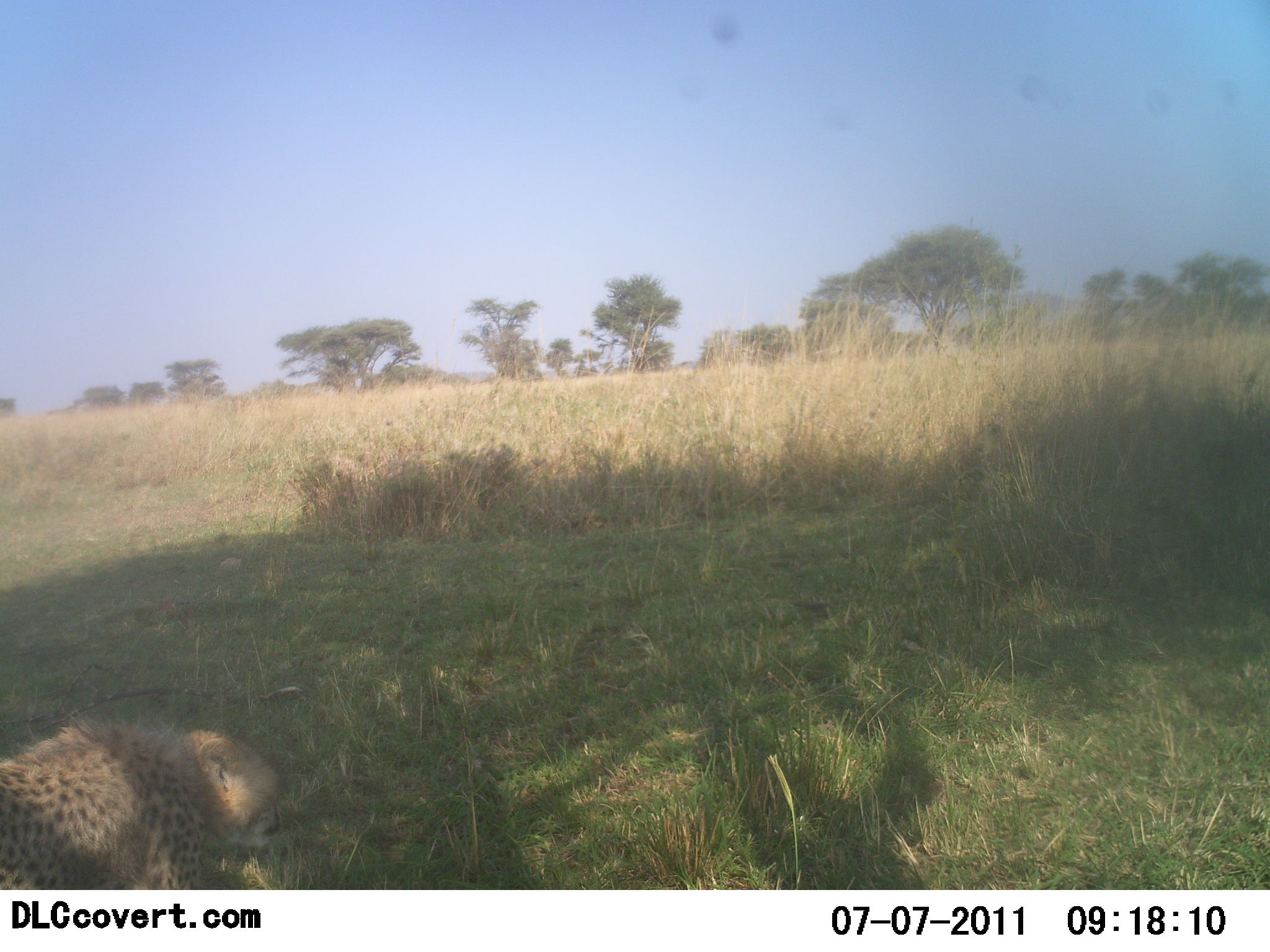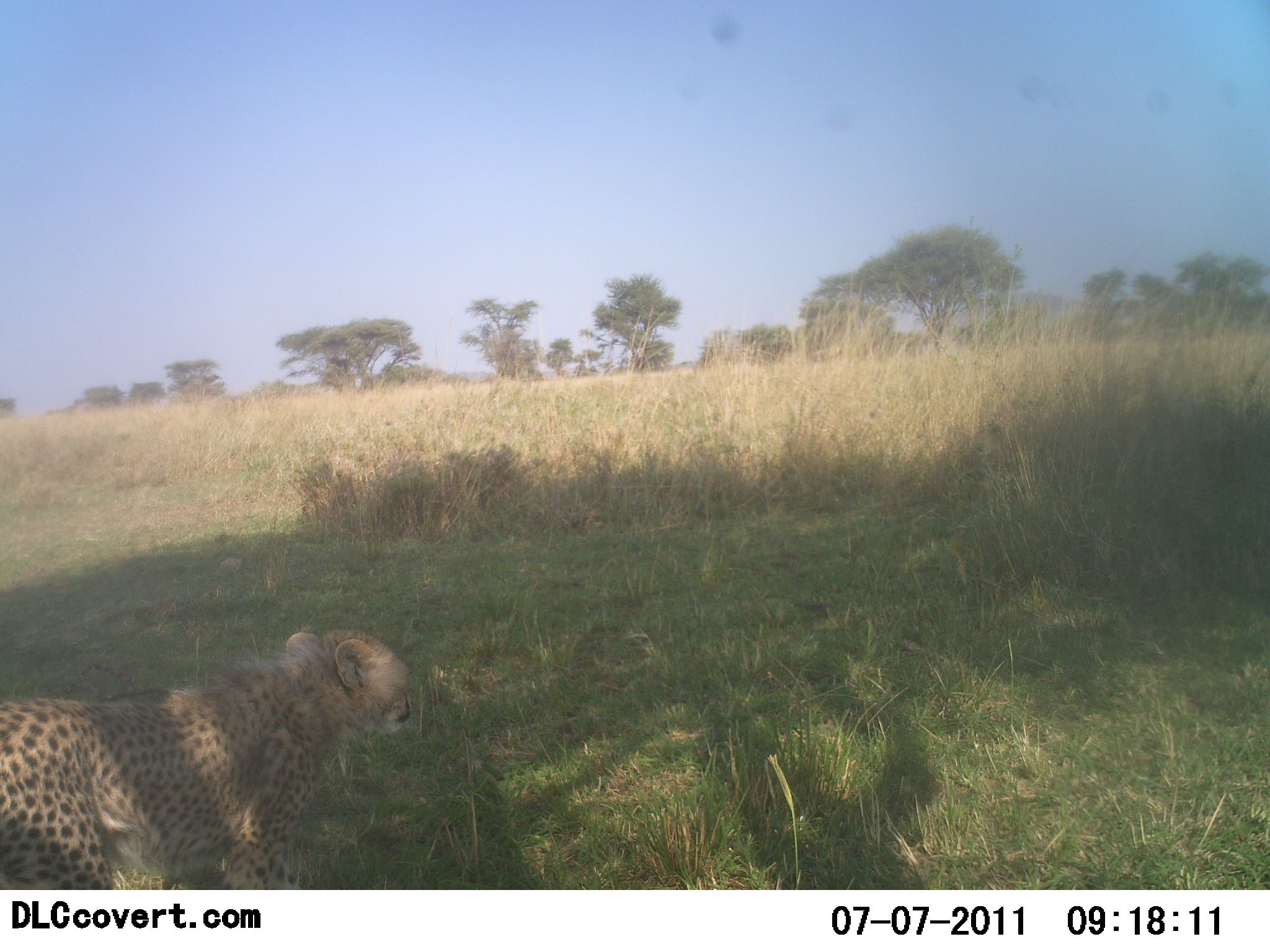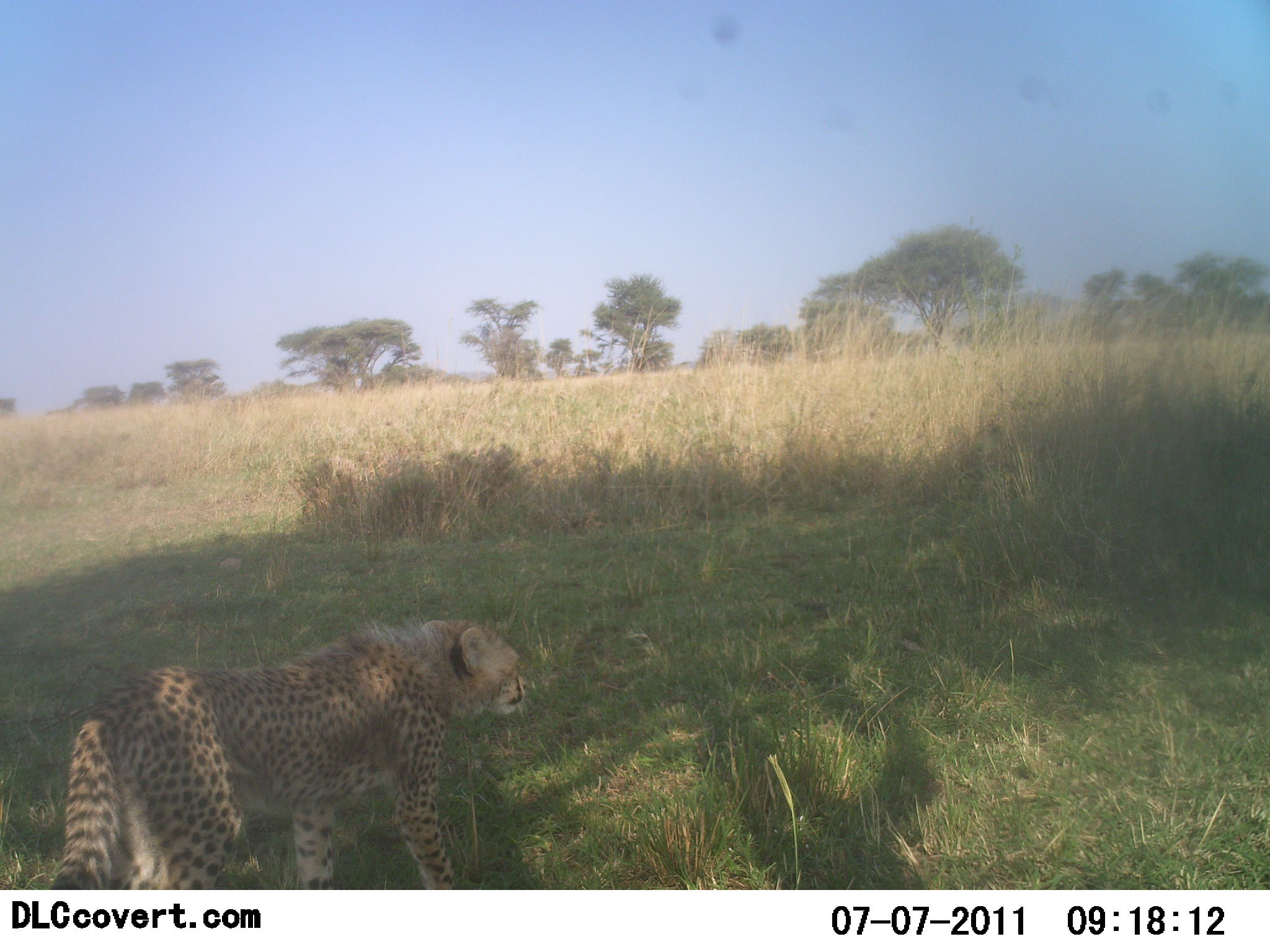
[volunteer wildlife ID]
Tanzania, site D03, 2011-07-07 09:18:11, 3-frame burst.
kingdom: Animalia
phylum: Chordata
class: Mammalia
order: Carnivora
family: Felidae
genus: Acinonyx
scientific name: Acinonyx jubatus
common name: cheetah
Cheetah (Acinonyx jubatus), count 1. Behavior (volunteer vote fractions): standing 8%, resting 0%, moving 100%, interacting 0%. Young present (vote fraction): 0%. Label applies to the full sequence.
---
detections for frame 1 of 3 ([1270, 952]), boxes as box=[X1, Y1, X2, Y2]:
animal: box=[1, 704, 290, 893]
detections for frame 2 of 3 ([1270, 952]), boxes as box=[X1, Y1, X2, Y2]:
animal: box=[0, 623, 419, 888]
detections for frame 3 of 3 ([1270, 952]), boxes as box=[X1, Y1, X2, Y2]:
animal: box=[50, 610, 525, 892]